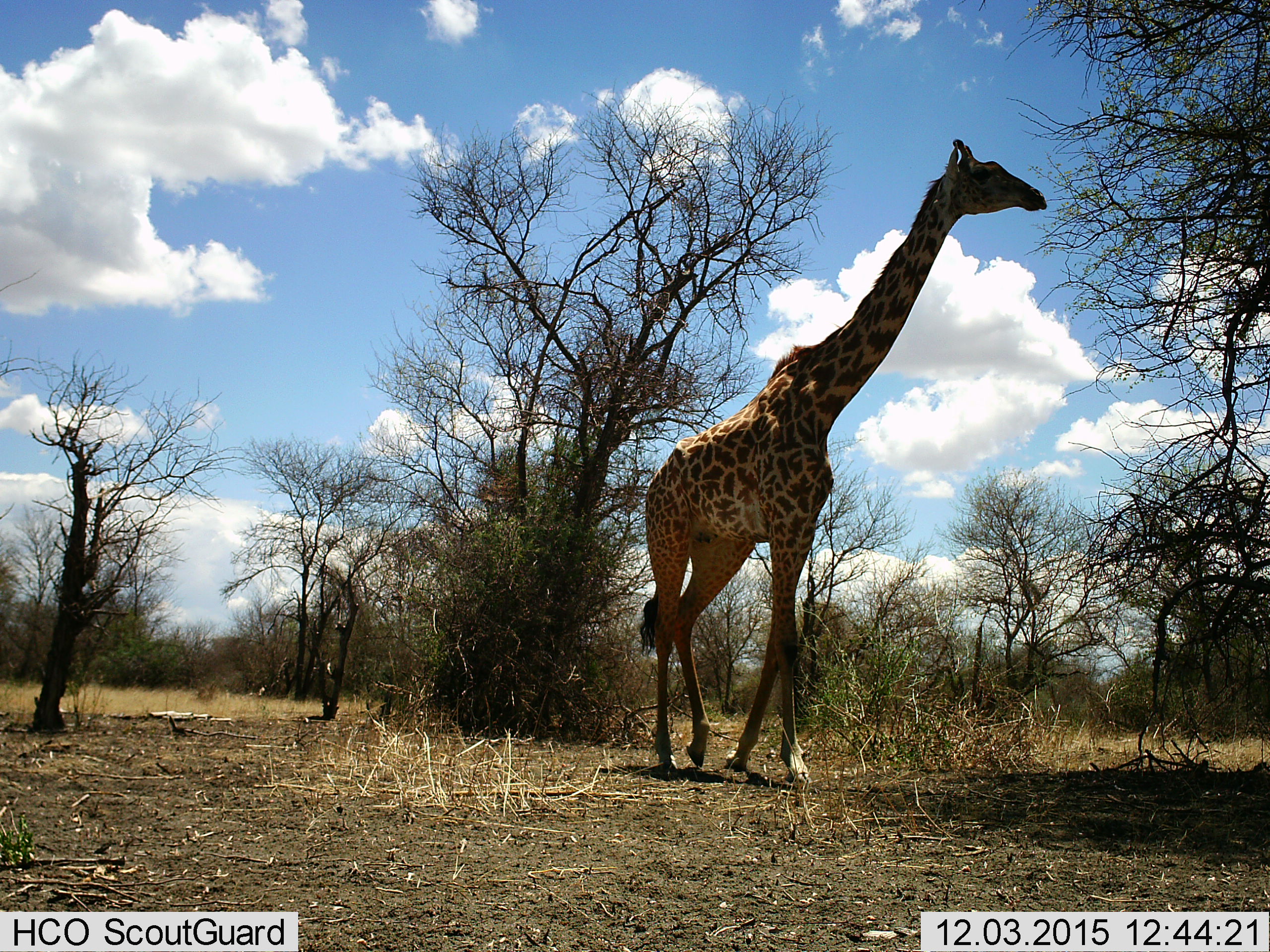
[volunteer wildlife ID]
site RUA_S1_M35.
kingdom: Animalia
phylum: Chordata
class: Mammalia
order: Artiodactyla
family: Giraffidae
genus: Giraffa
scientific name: Giraffa camelopardalis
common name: giraffe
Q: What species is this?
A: Giraffe (Giraffa camelopardalis).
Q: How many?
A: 1.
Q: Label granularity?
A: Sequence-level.